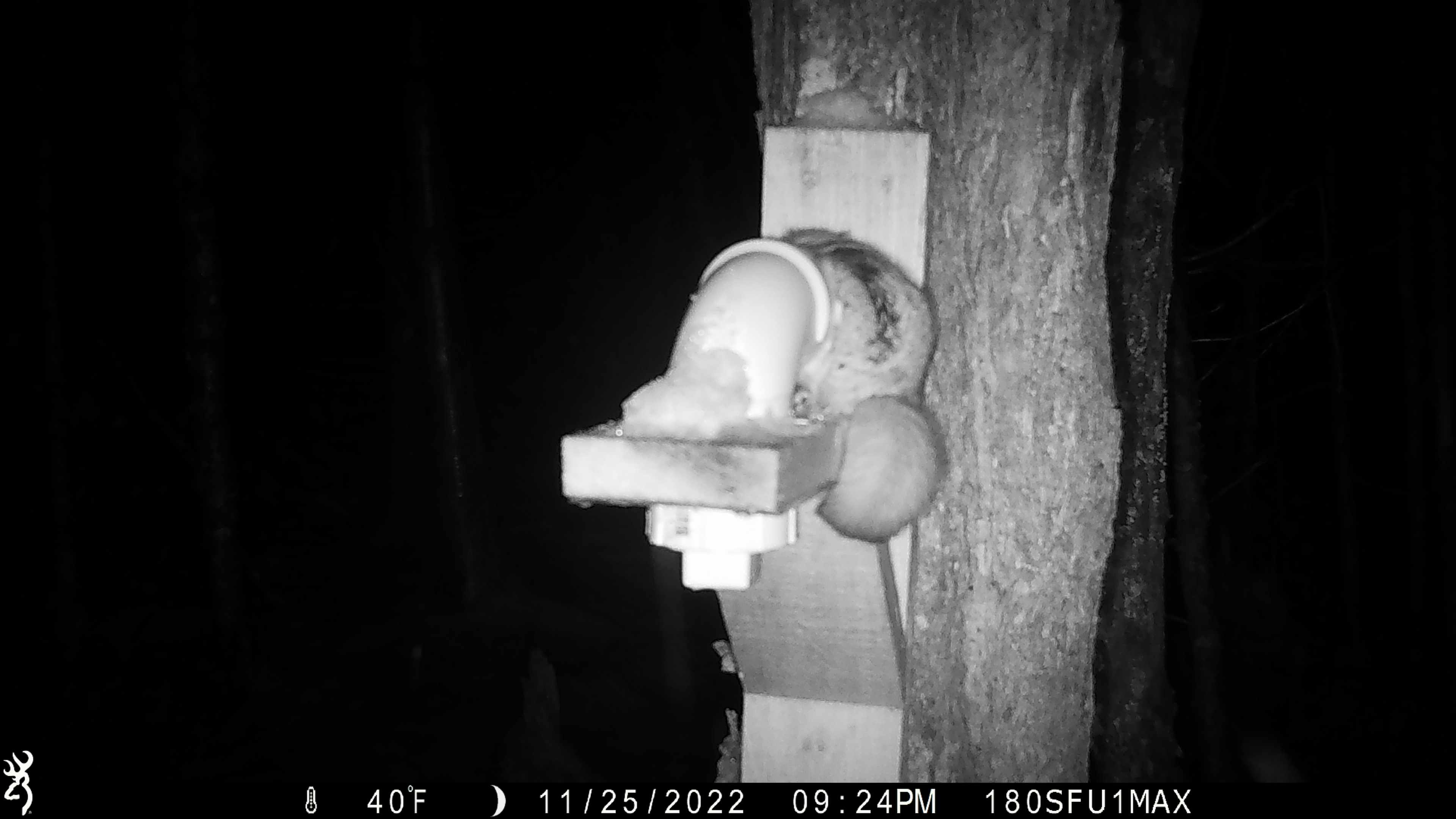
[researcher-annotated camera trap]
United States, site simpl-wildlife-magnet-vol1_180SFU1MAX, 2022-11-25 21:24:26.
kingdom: Animalia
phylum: Chordata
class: Mammalia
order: Rodentia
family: Sciuridae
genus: Glaucomys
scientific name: Glaucomys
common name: flying squirrel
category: flying squirrel sp.